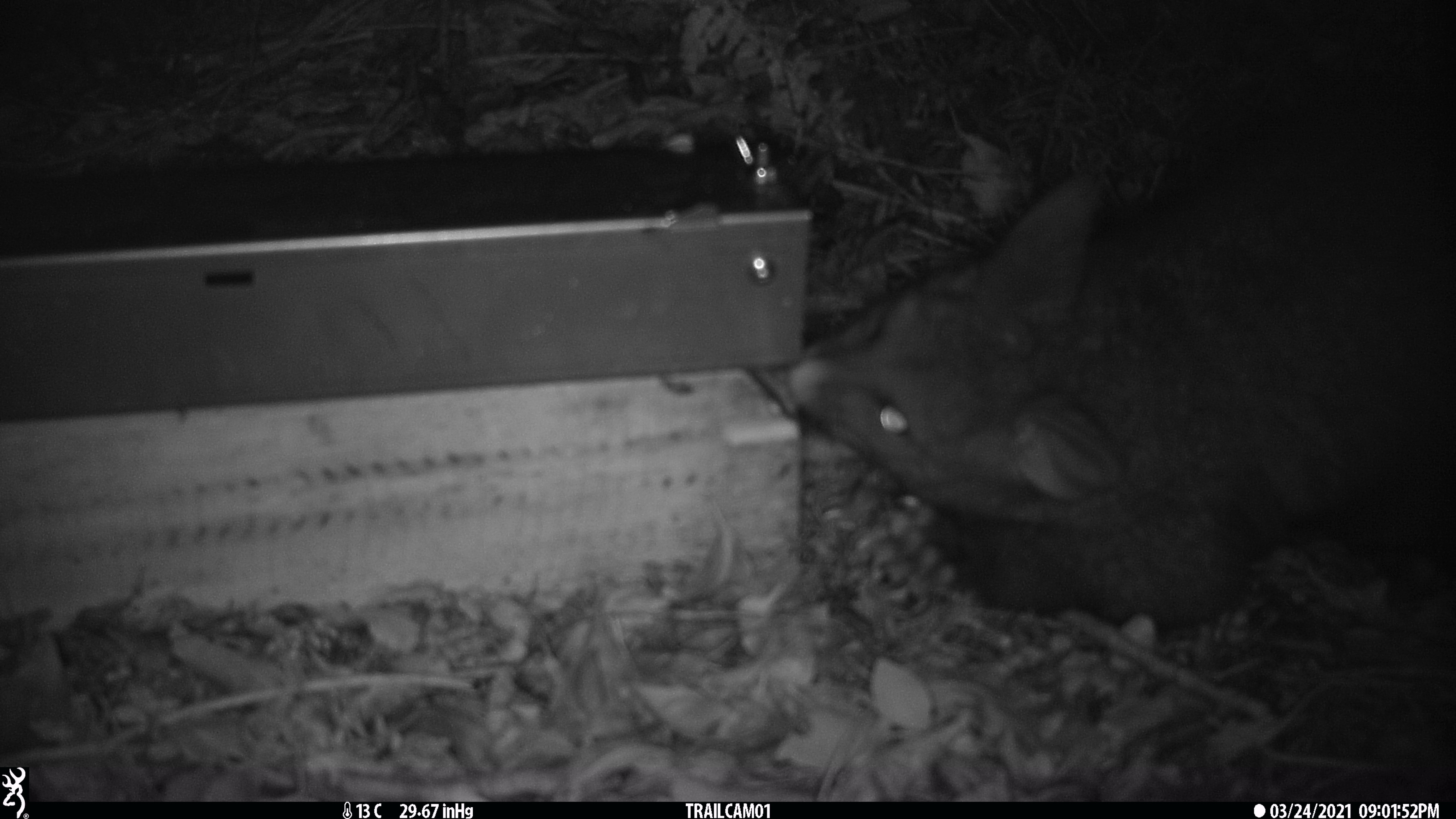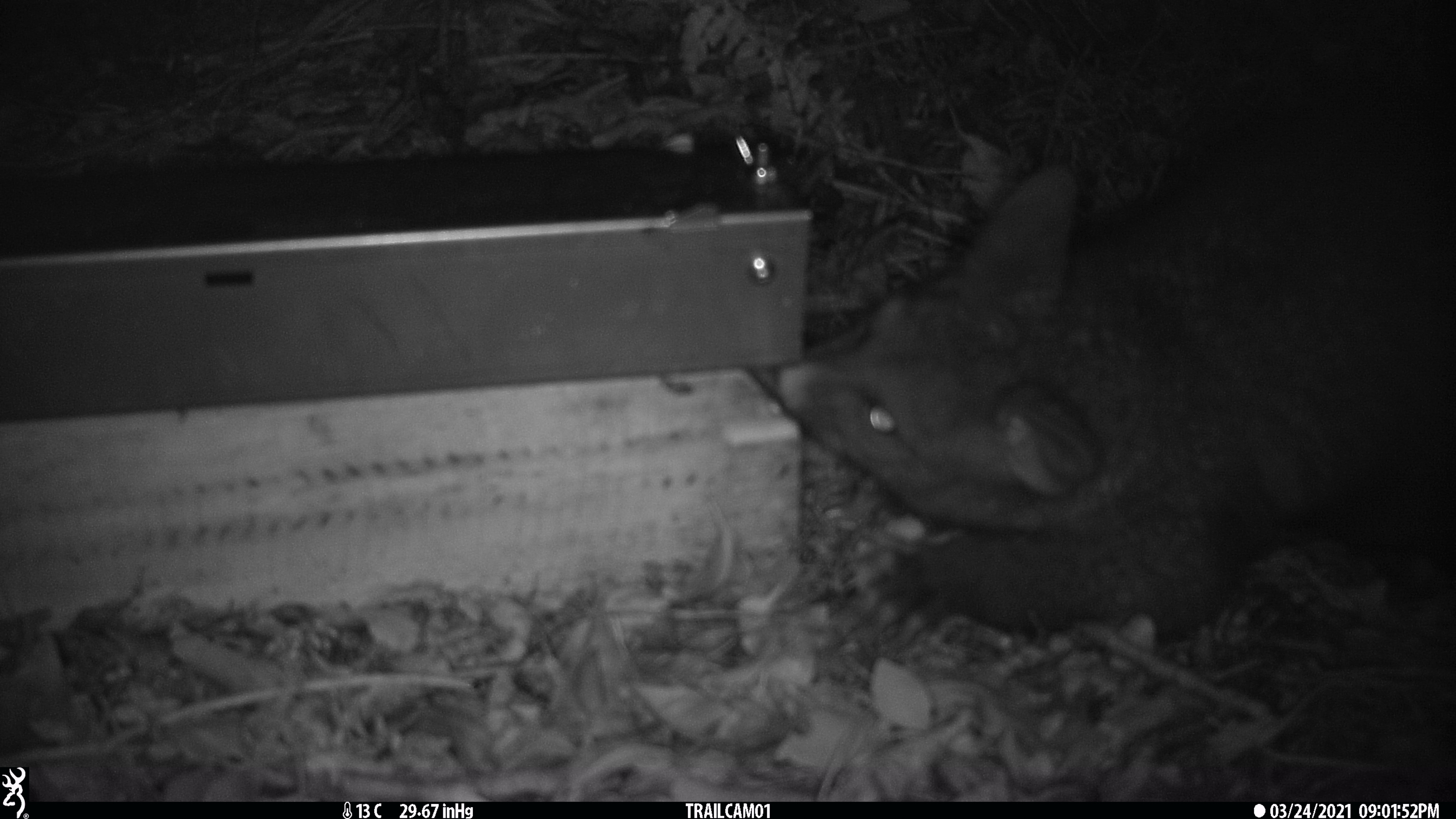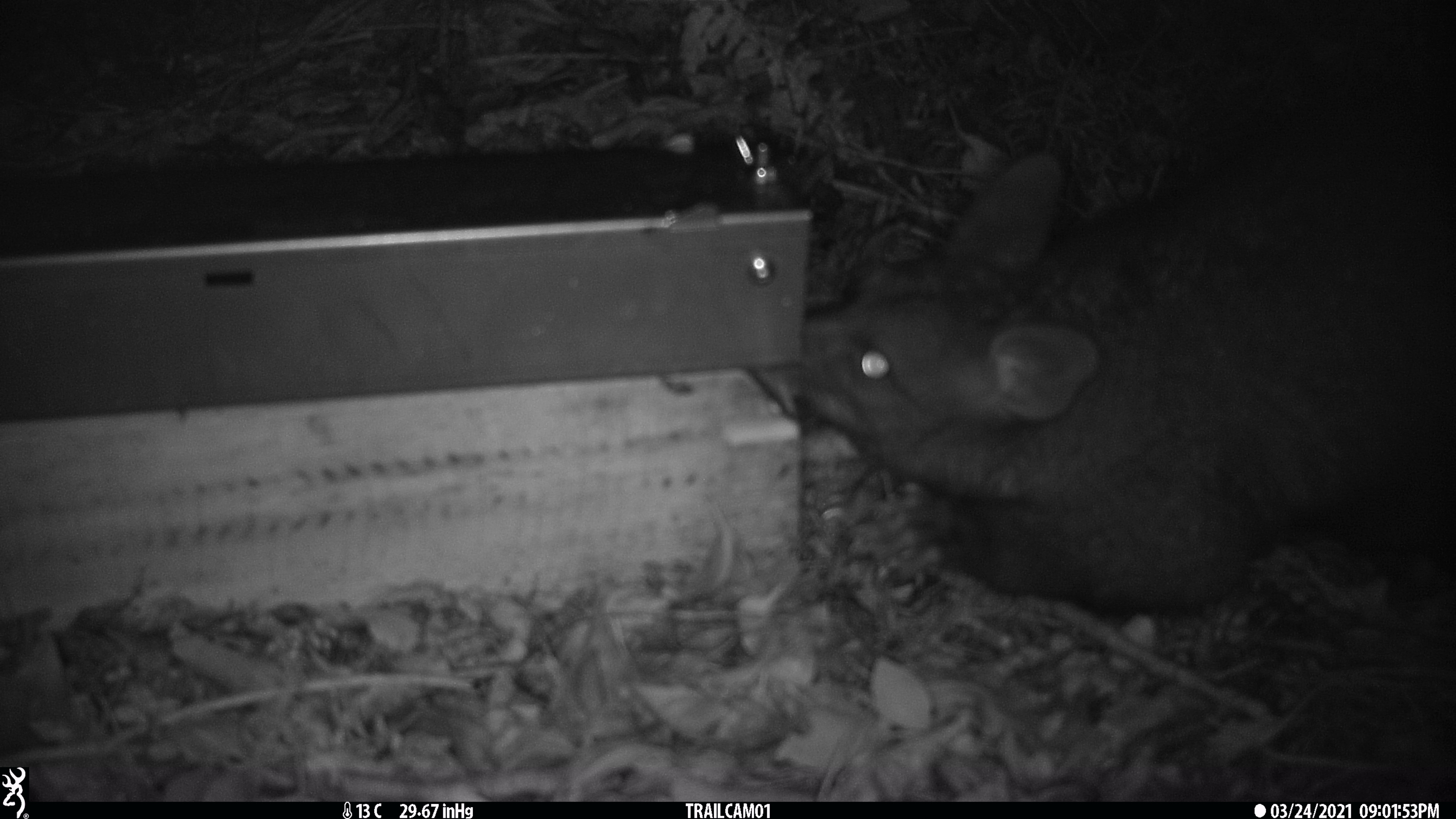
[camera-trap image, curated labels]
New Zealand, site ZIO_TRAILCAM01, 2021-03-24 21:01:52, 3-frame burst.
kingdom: Animalia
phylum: Chordata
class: Mammalia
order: Diprotodontia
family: Phalangeridae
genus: Trichosurus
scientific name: Trichosurus vulpecula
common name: common brushtail possum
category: possum